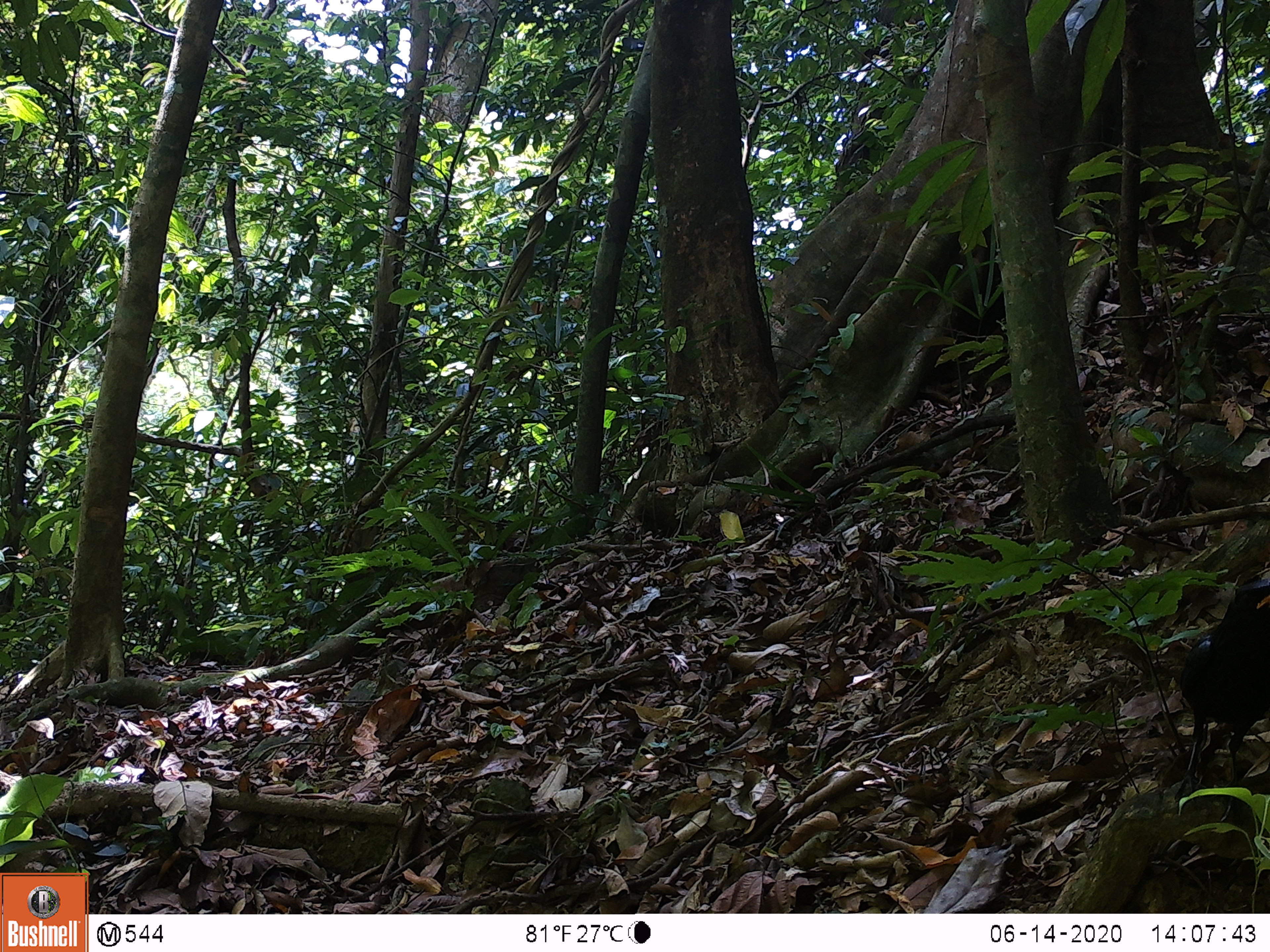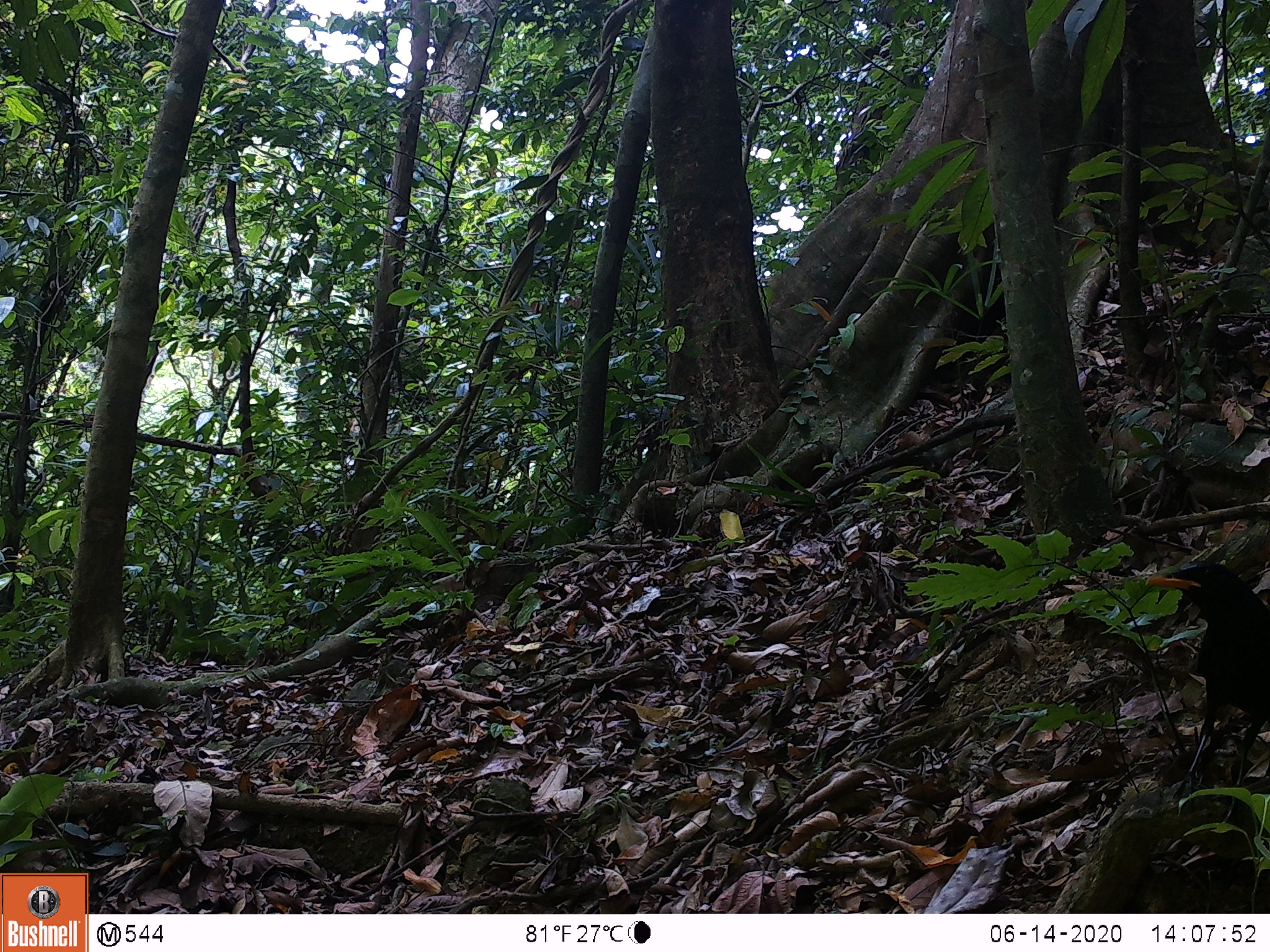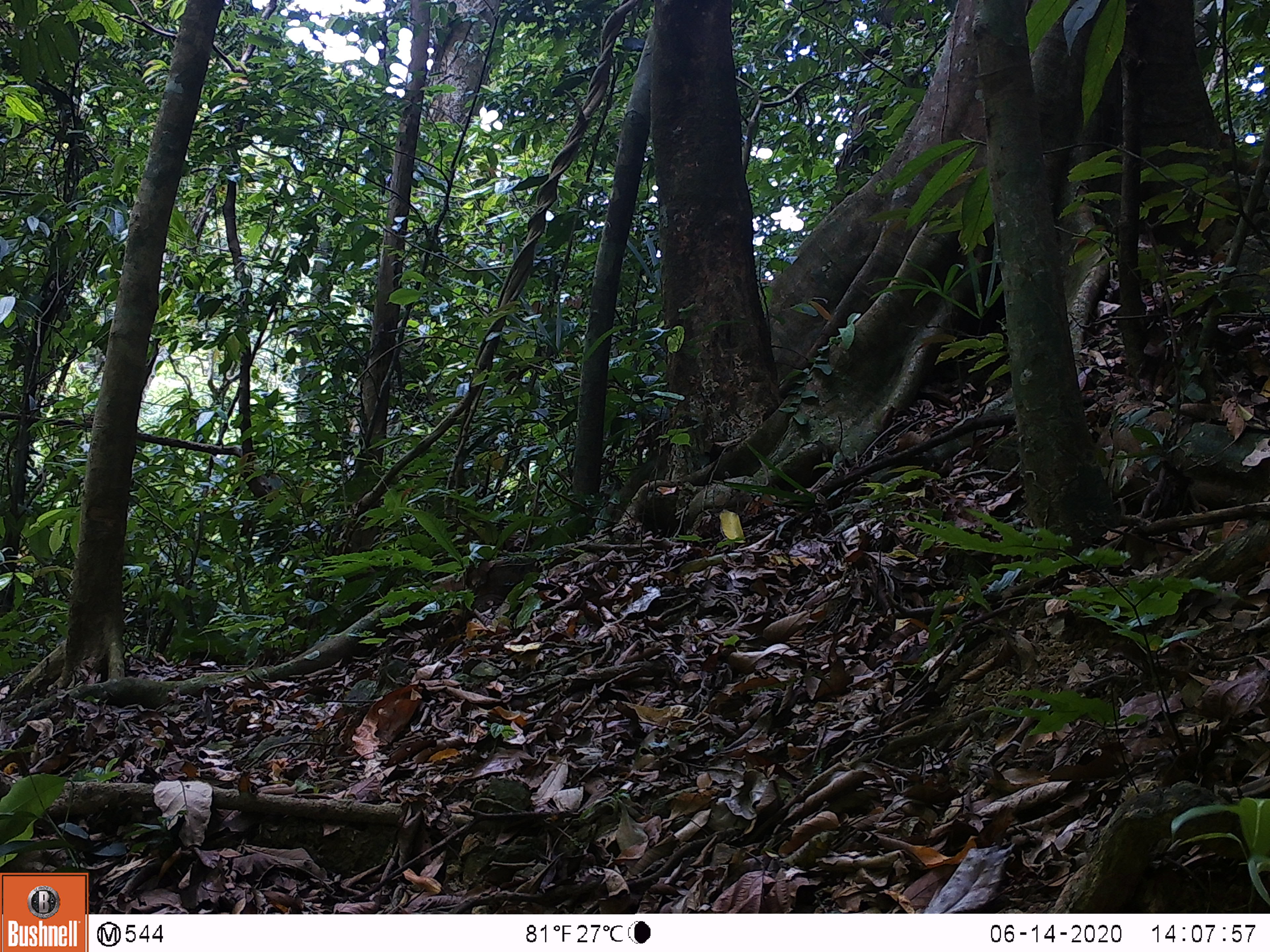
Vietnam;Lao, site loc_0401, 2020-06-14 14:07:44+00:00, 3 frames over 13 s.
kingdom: Animalia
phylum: Chordata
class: Aves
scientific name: Aves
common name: bird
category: unidentified bird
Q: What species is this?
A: Unidentified bird (bird) (Aves).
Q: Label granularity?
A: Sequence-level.